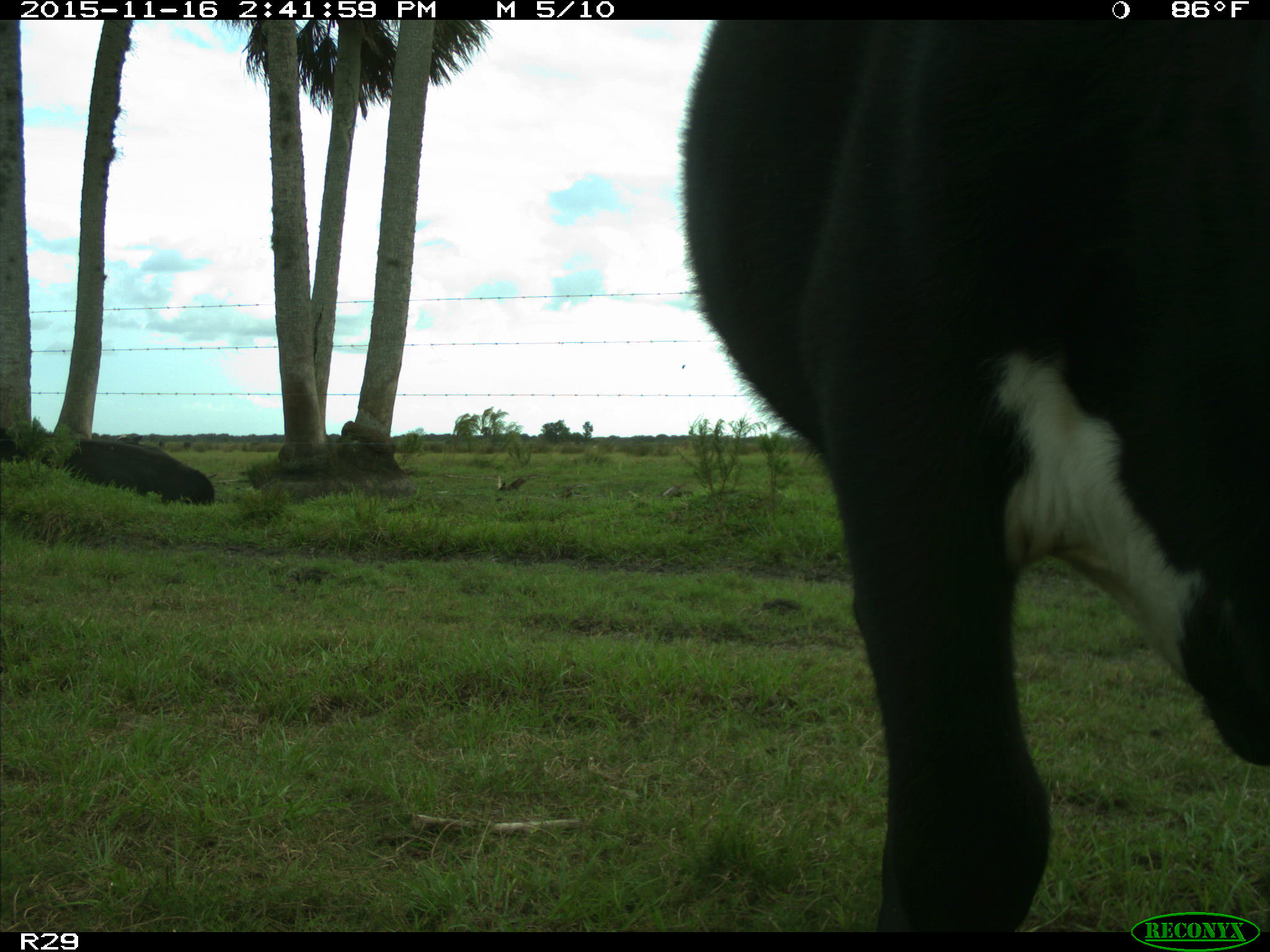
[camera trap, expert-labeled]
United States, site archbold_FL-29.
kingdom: Animalia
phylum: Chordata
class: Mammalia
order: Artiodactyla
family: Bovidae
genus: Bos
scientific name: Bos taurus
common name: domestic cow